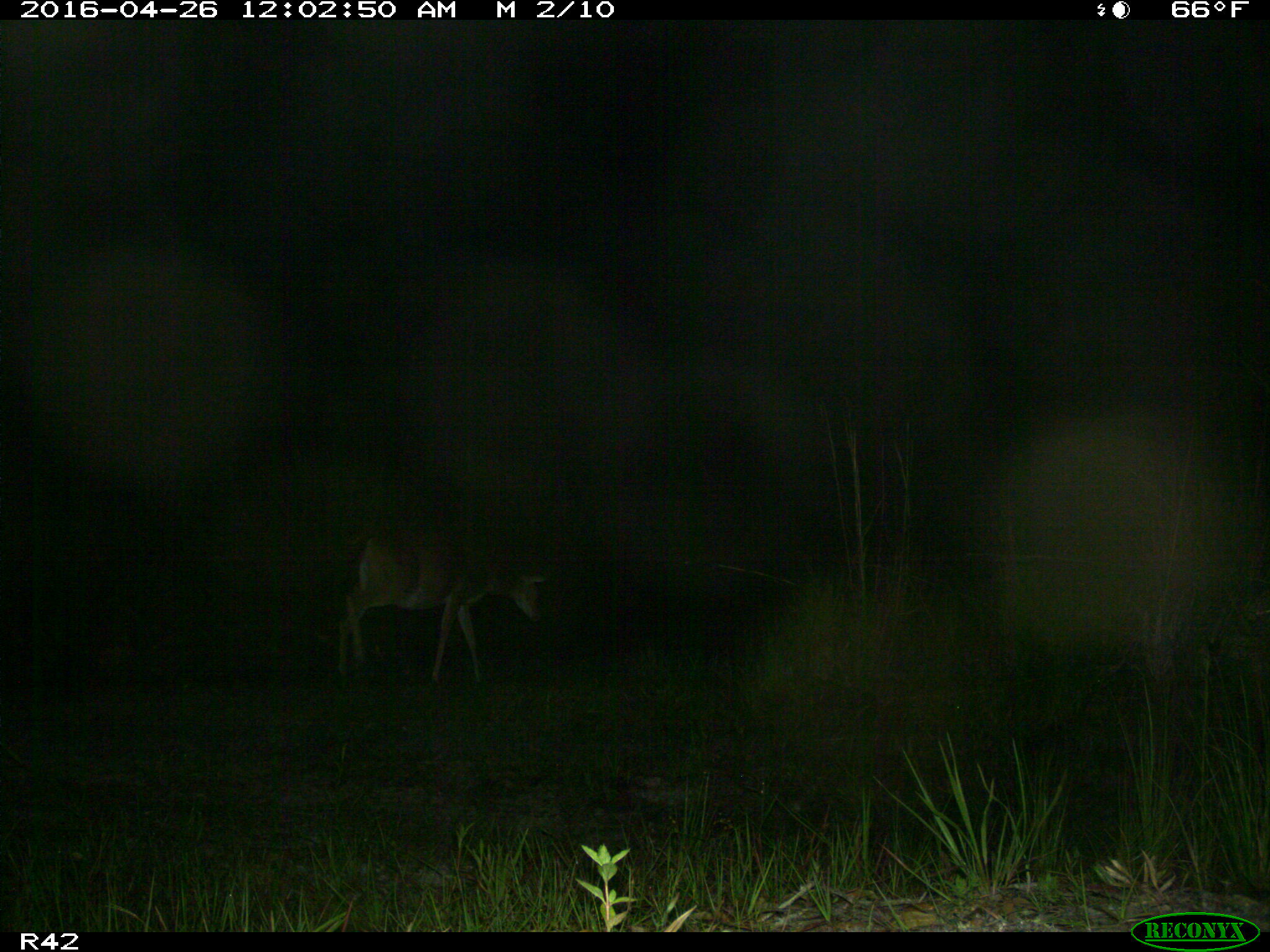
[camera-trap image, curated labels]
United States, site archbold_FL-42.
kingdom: Animalia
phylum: Chordata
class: Mammalia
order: Artiodactyla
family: Cervidae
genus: Odocoileus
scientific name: Odocoileus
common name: deer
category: unidentified deer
Unidentified deer (deer) (Odocoileus).